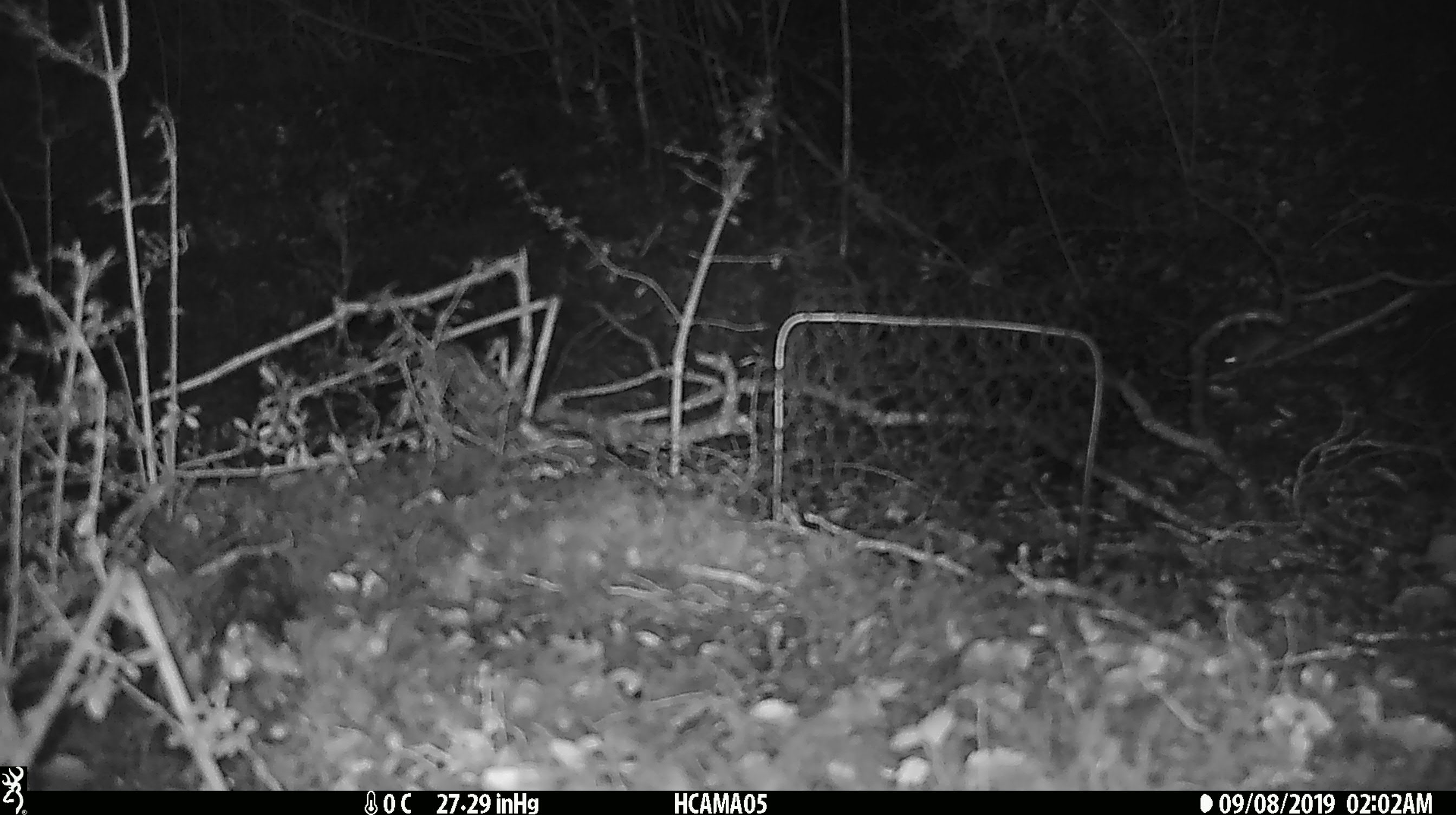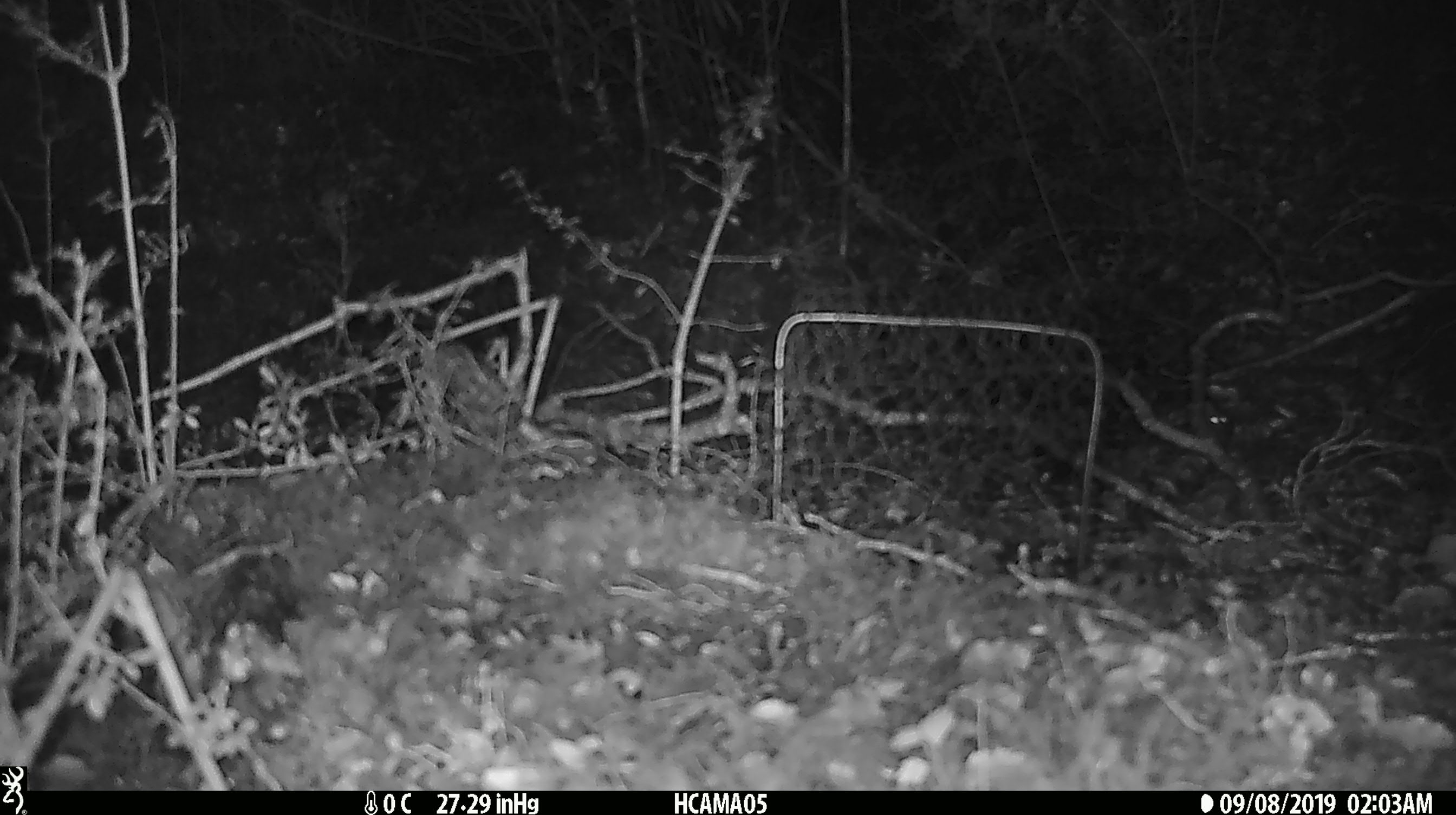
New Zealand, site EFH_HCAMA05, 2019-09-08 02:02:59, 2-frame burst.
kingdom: Animalia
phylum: Chordata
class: Mammalia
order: Rodentia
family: Muridae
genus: Mus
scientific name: Mus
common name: mouse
Mouse (Mus).